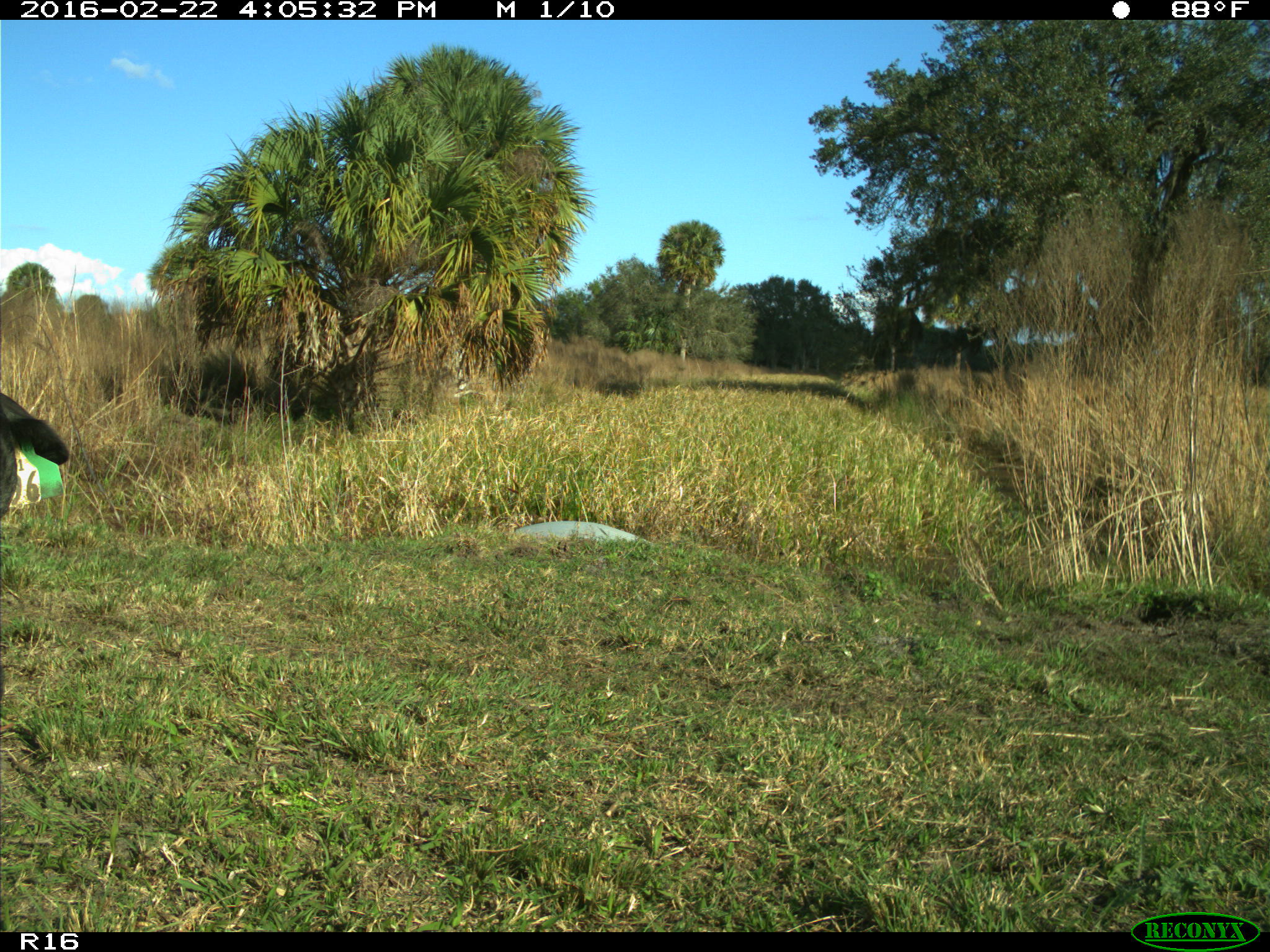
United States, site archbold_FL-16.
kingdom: Animalia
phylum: Chordata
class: Mammalia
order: Artiodactyla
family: Bovidae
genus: Bos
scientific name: Bos taurus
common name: domestic cow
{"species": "Bos taurus (domestic cow)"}